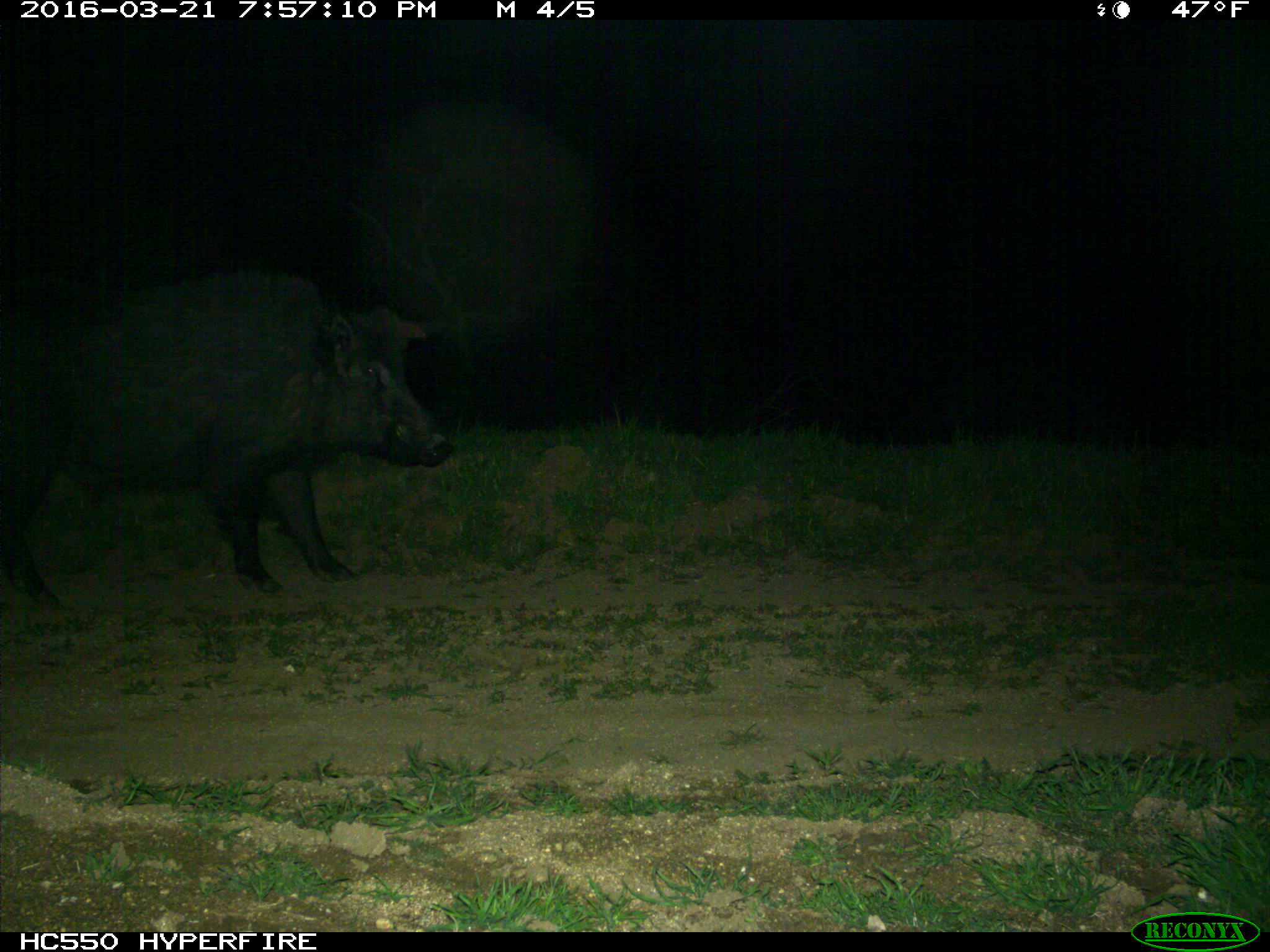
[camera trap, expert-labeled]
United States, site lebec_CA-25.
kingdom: Animalia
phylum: Chordata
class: Mammalia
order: Artiodactyla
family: Suidae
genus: Sus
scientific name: Sus scrofa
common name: wild boar